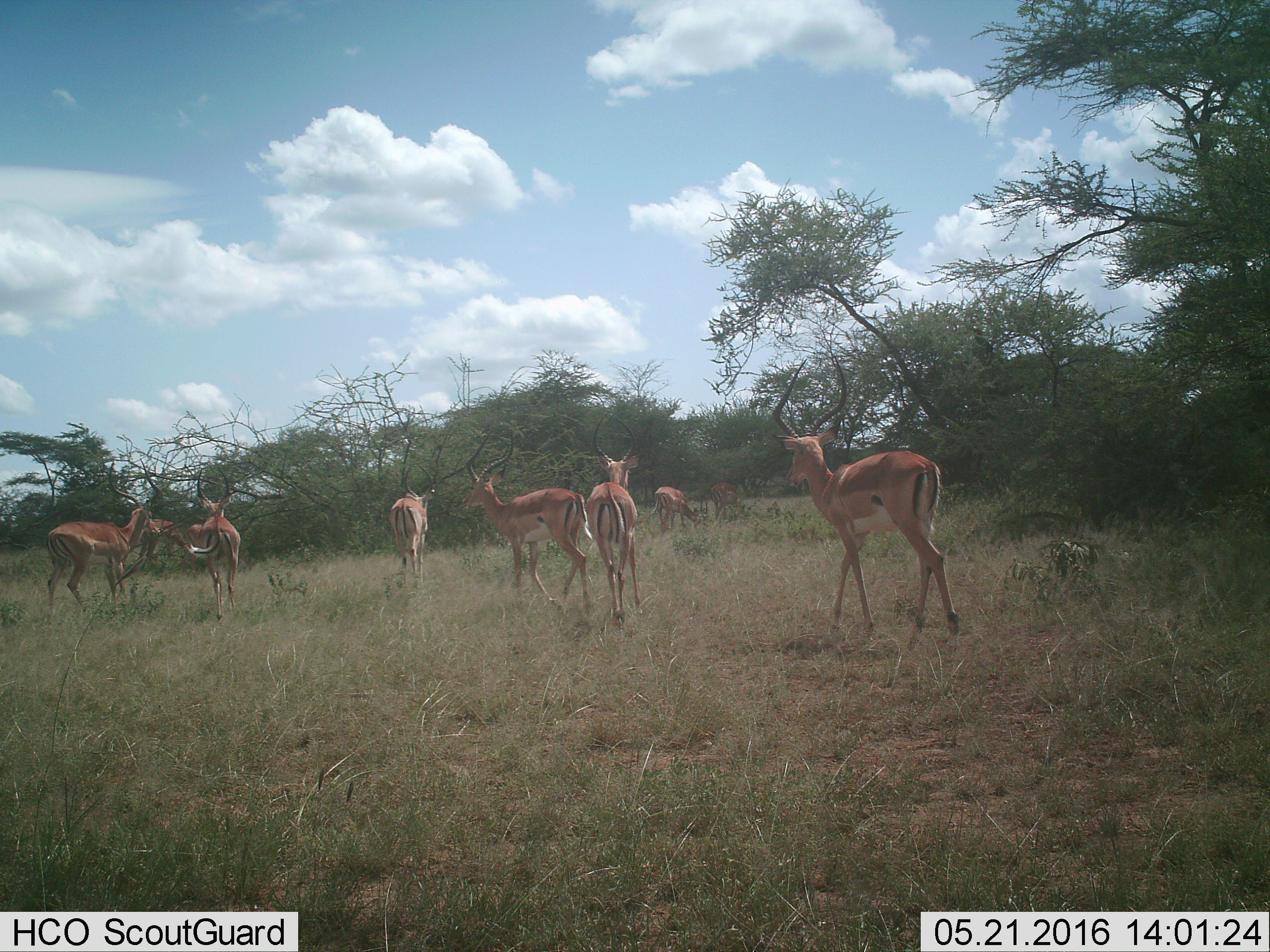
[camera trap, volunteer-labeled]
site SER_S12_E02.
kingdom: Animalia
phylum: Chordata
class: Mammalia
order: Artiodactyla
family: Bovidae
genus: Aepyceros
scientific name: Aepyceros melampus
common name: impala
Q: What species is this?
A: Impala (Aepyceros melampus).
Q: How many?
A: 9.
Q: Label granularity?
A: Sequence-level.